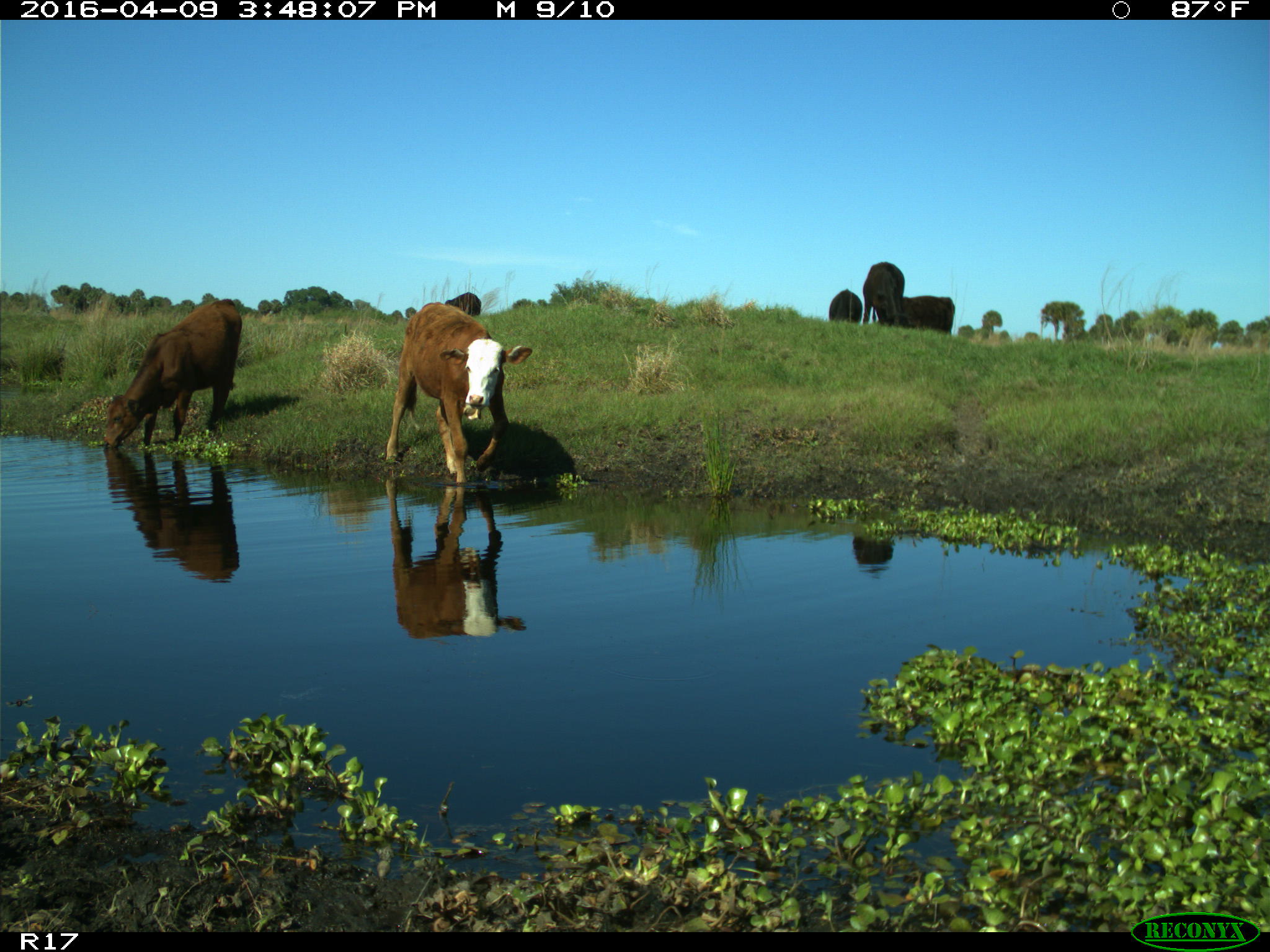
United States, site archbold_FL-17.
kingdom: Animalia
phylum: Chordata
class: Mammalia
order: Artiodactyla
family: Bovidae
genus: Bos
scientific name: Bos taurus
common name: domestic cow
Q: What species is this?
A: Bos taurus (domestic cow).